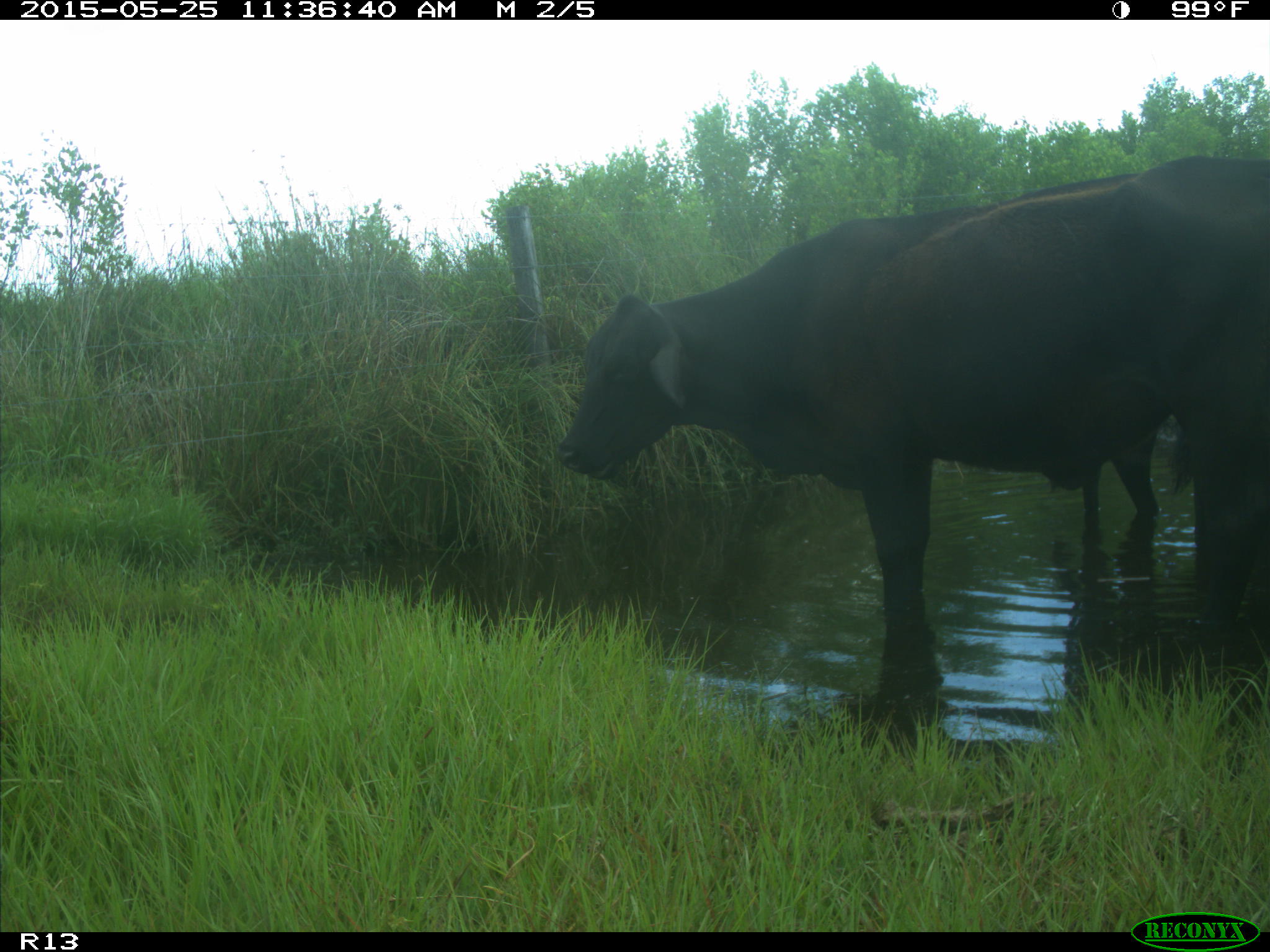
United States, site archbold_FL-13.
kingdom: Animalia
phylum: Chordata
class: Mammalia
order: Artiodactyla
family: Bovidae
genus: Bos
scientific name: Bos taurus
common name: domestic cow